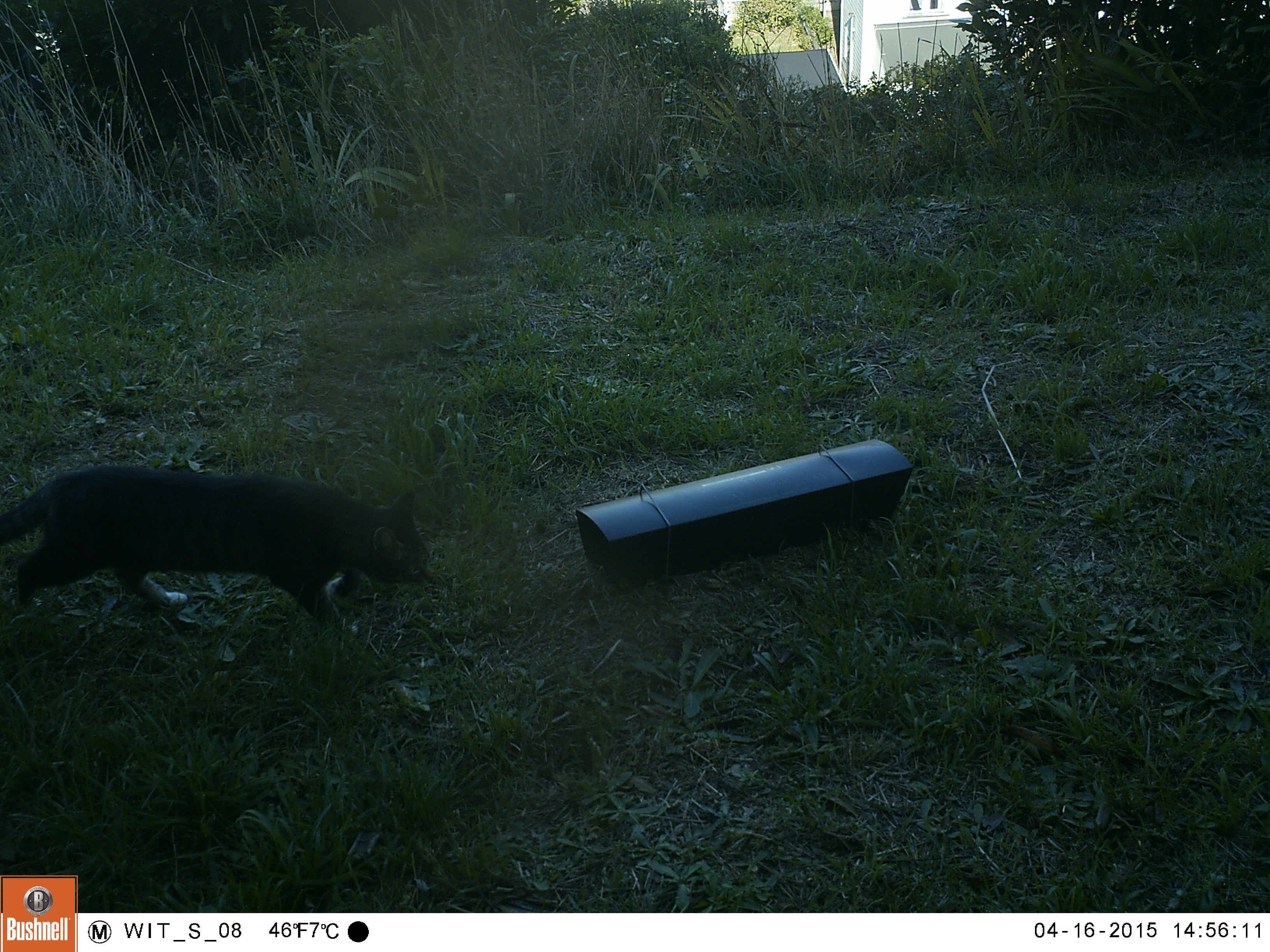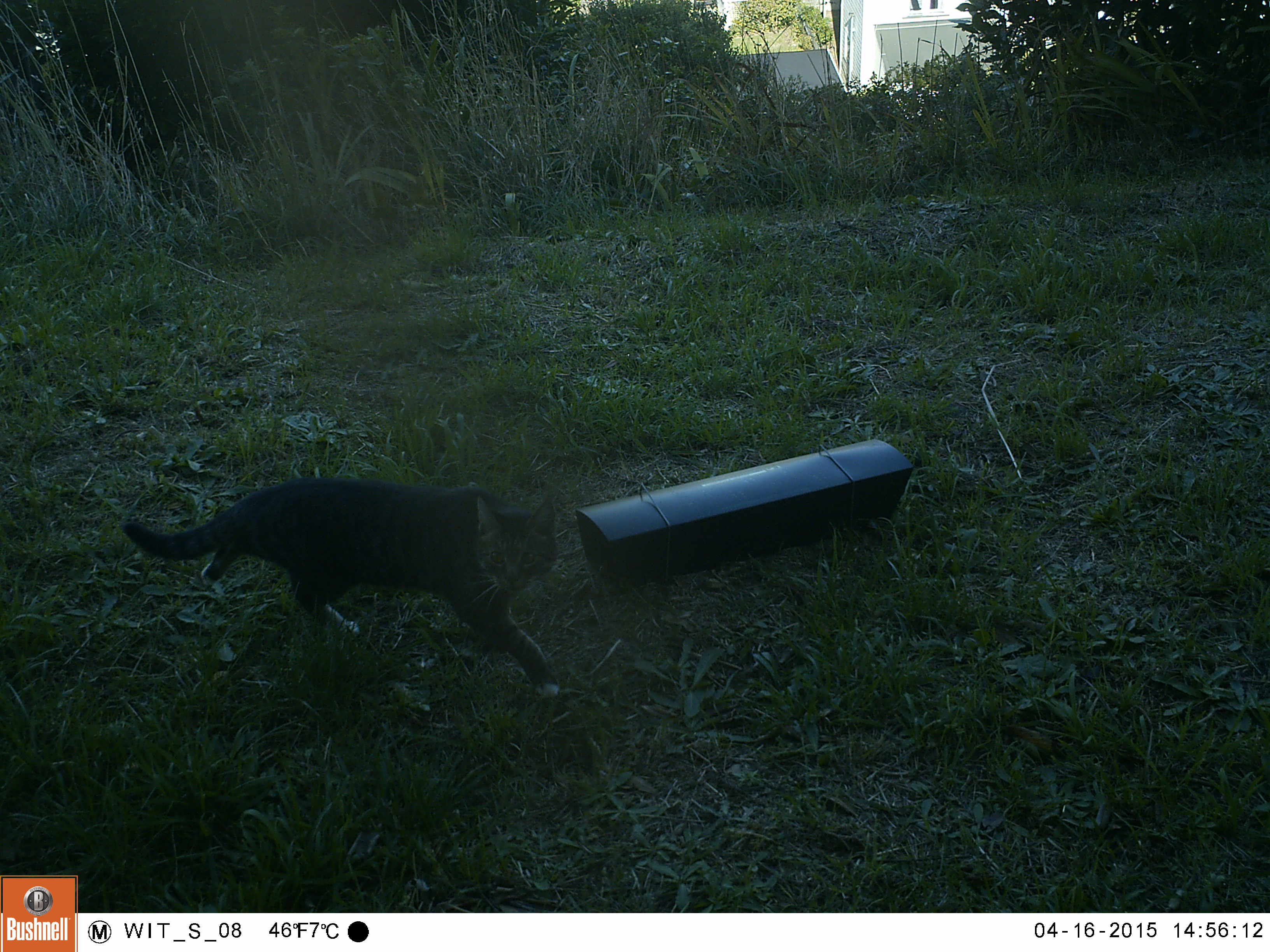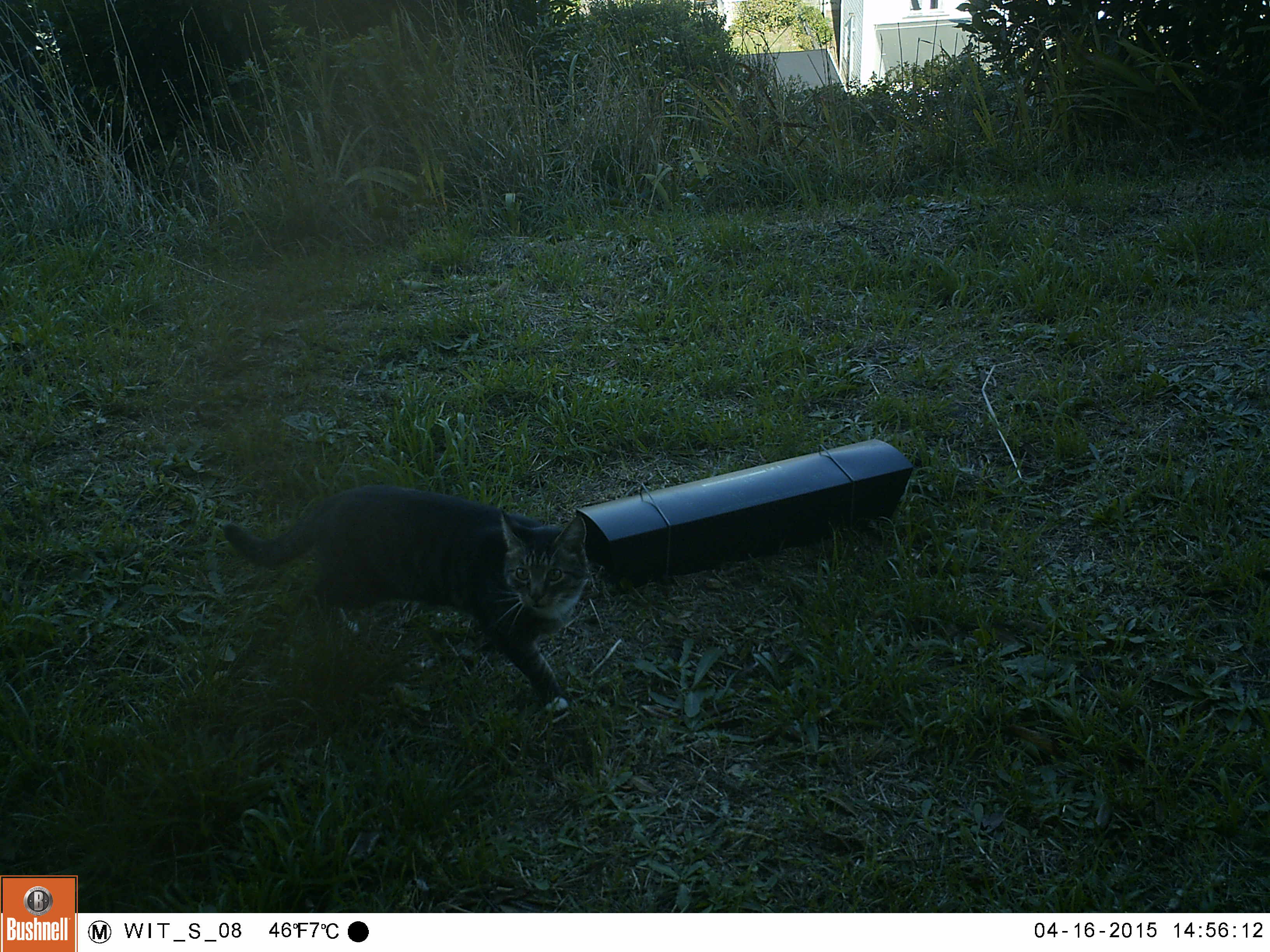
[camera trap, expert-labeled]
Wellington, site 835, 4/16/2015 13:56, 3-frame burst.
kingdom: Animalia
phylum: Chordata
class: Mammalia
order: Carnivora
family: Felidae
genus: Felis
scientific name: Felis catus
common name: cat